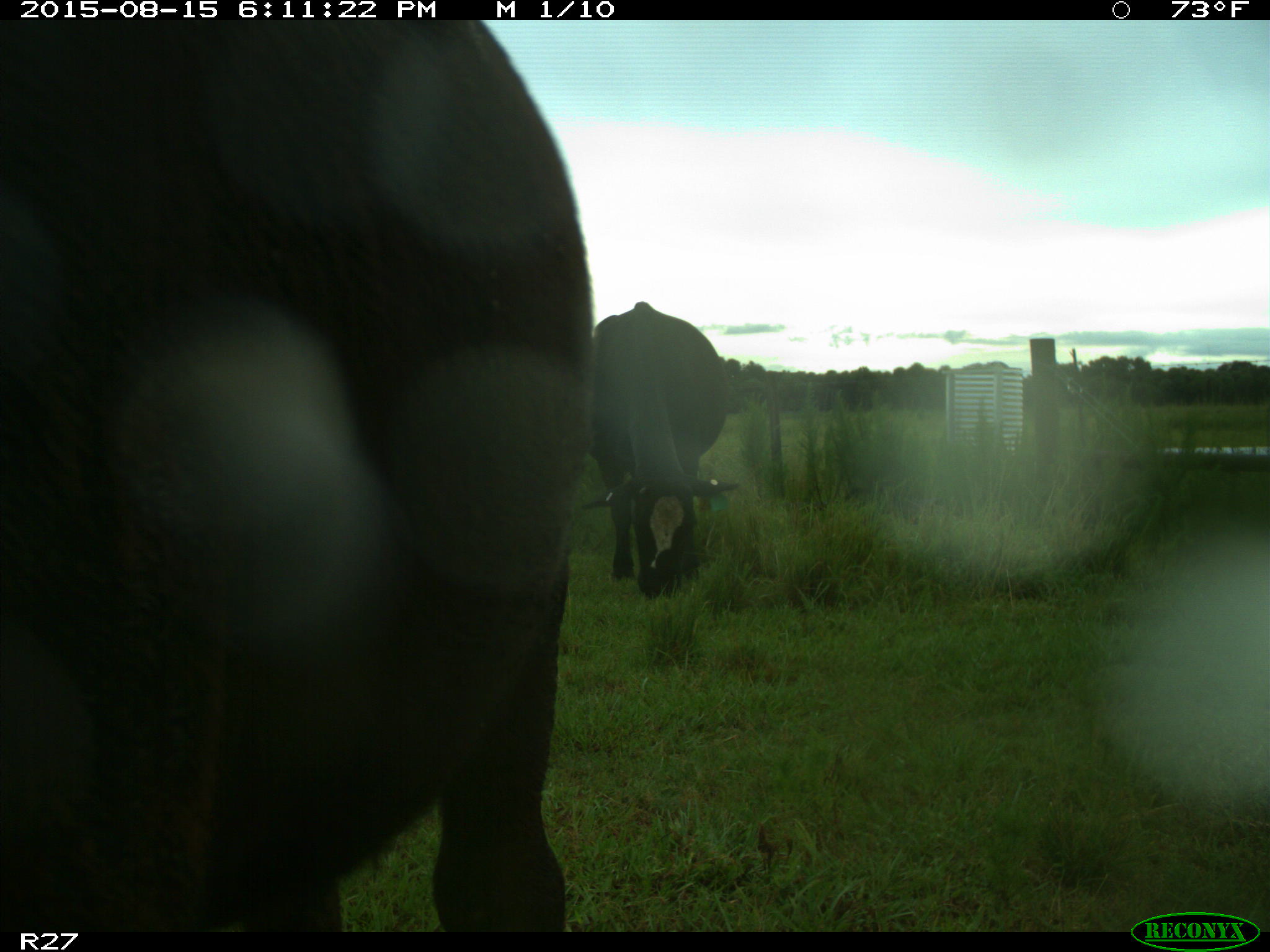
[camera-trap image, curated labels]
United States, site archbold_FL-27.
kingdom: Animalia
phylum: Chordata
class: Mammalia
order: Artiodactyla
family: Bovidae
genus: Bos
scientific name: Bos taurus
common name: domestic cow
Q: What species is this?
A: Bos taurus (domestic cow).